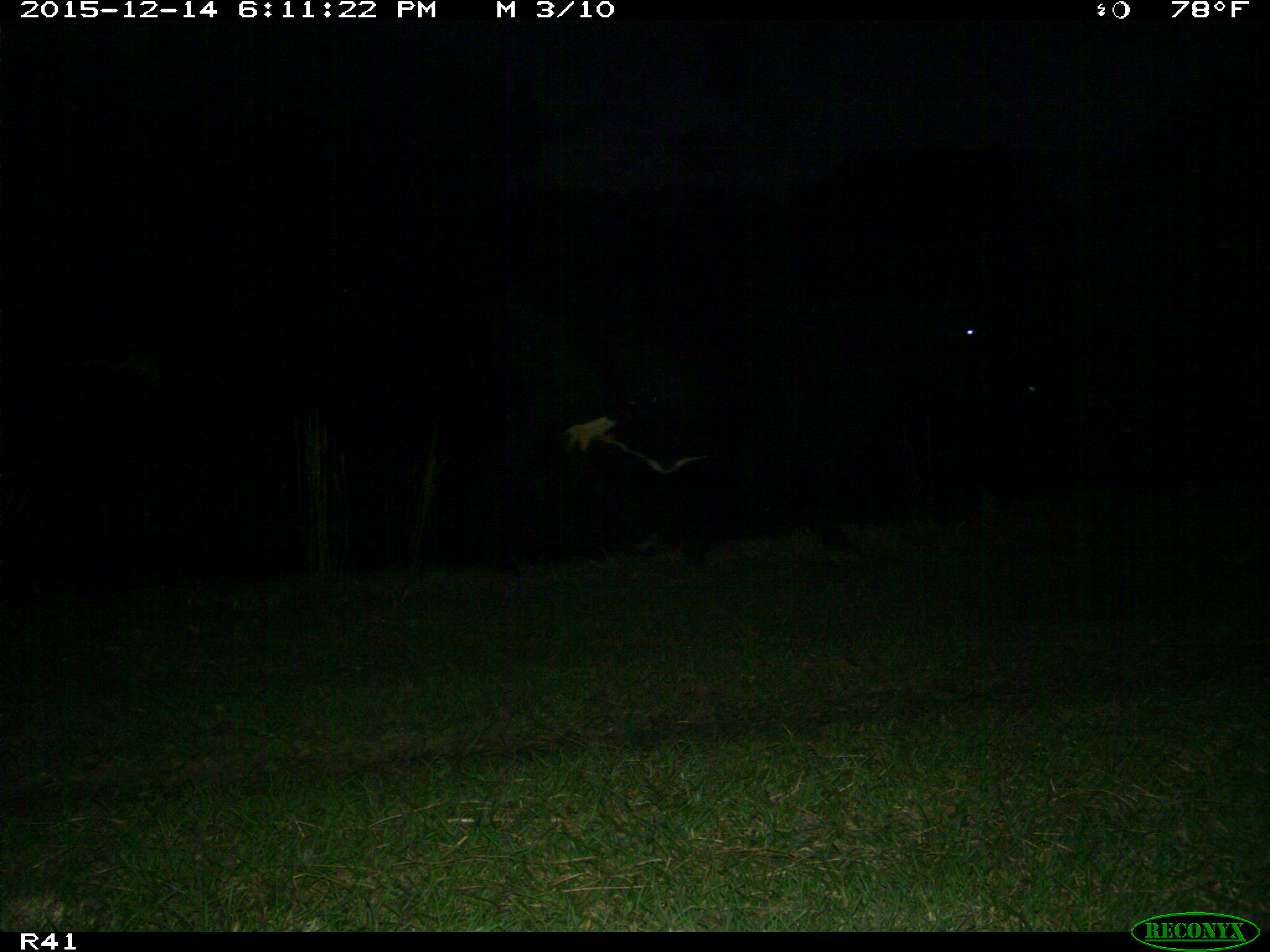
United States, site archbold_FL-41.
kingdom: Animalia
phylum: Chordata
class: Mammalia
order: Artiodactyla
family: Bovidae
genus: Bos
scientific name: Bos taurus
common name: domestic cow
Bos taurus (domestic cow).